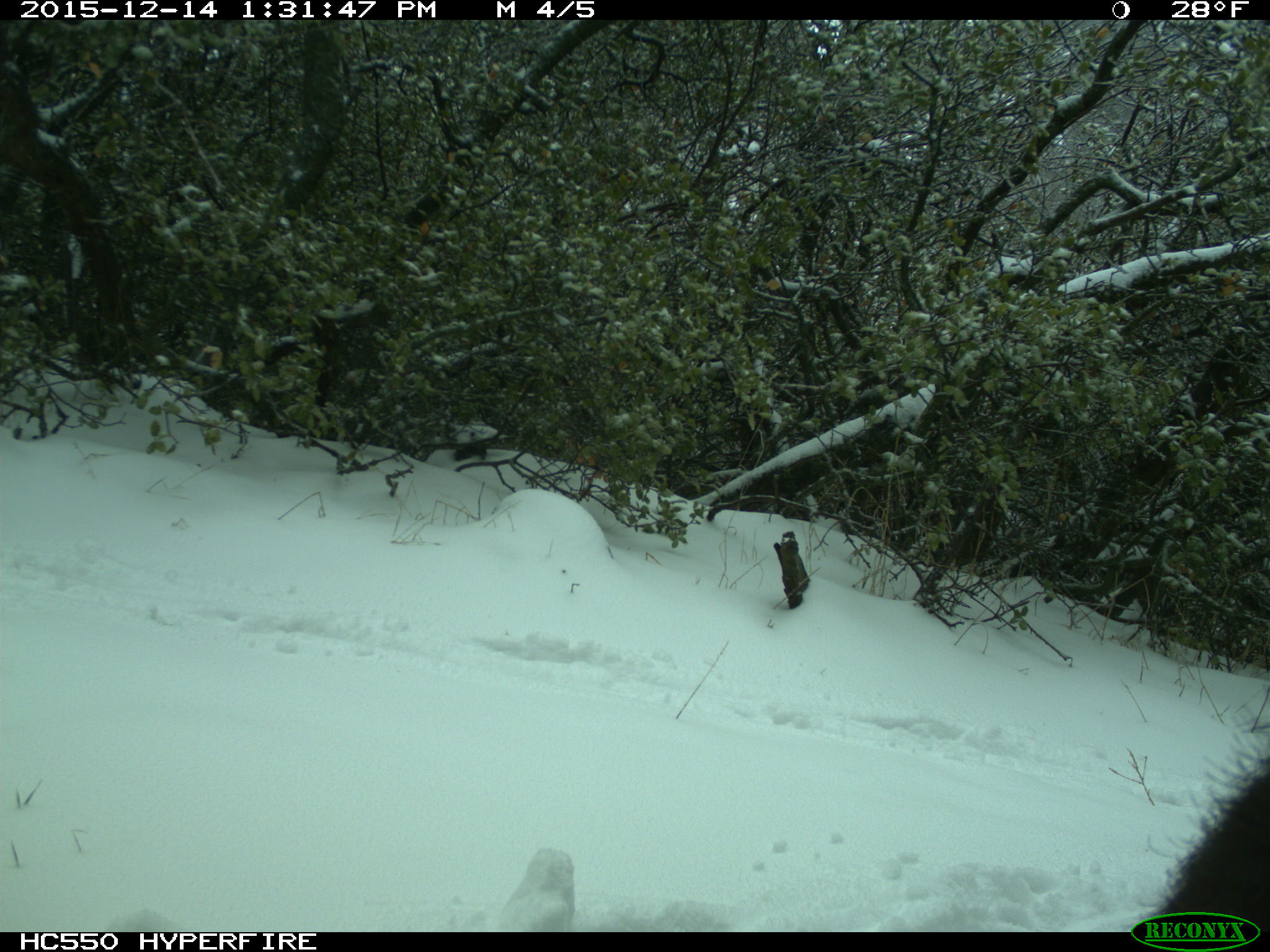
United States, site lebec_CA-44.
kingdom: Animalia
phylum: Chordata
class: Mammalia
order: Artiodactyla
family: Suidae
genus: Sus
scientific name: Sus scrofa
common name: wild boar